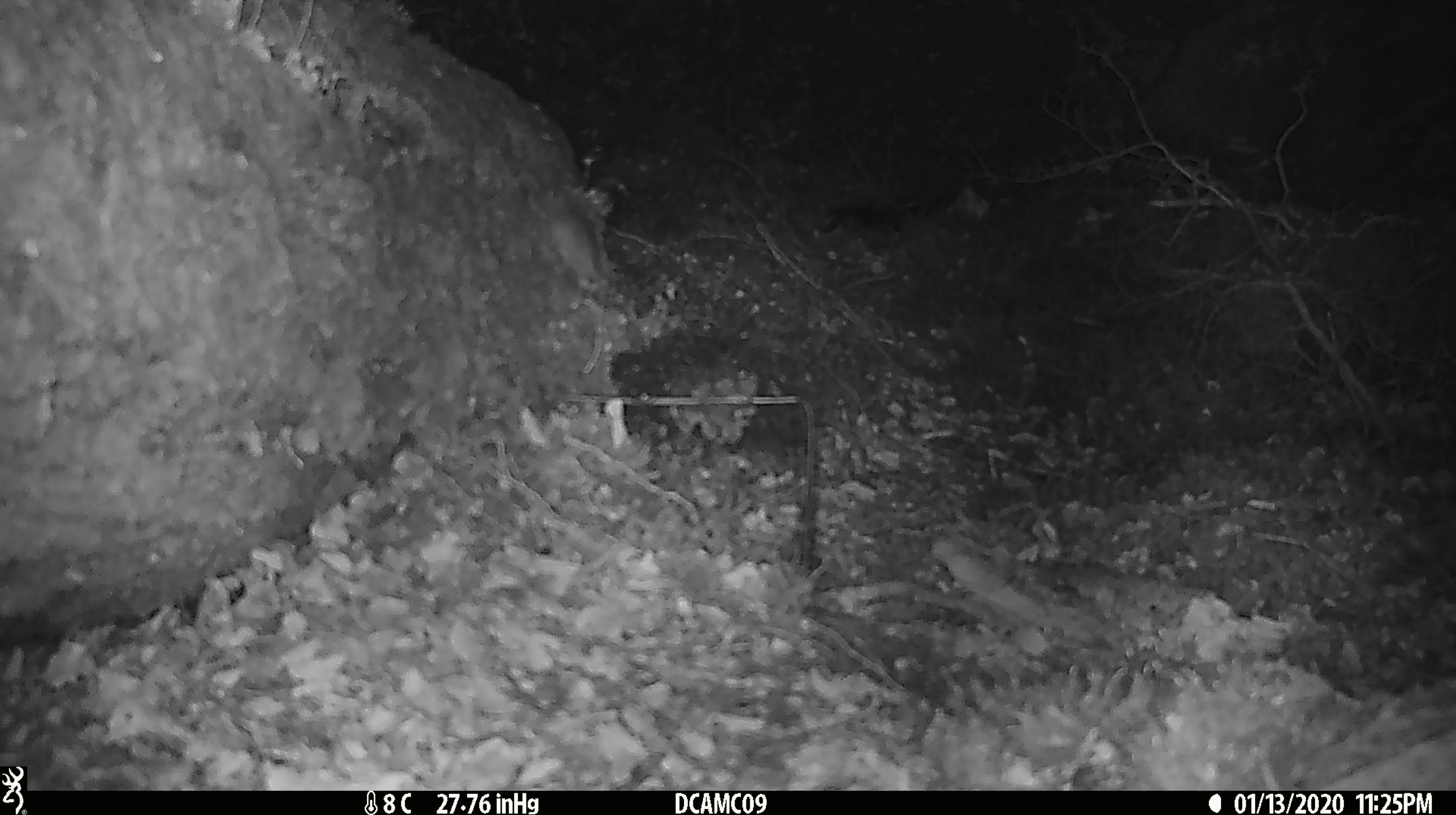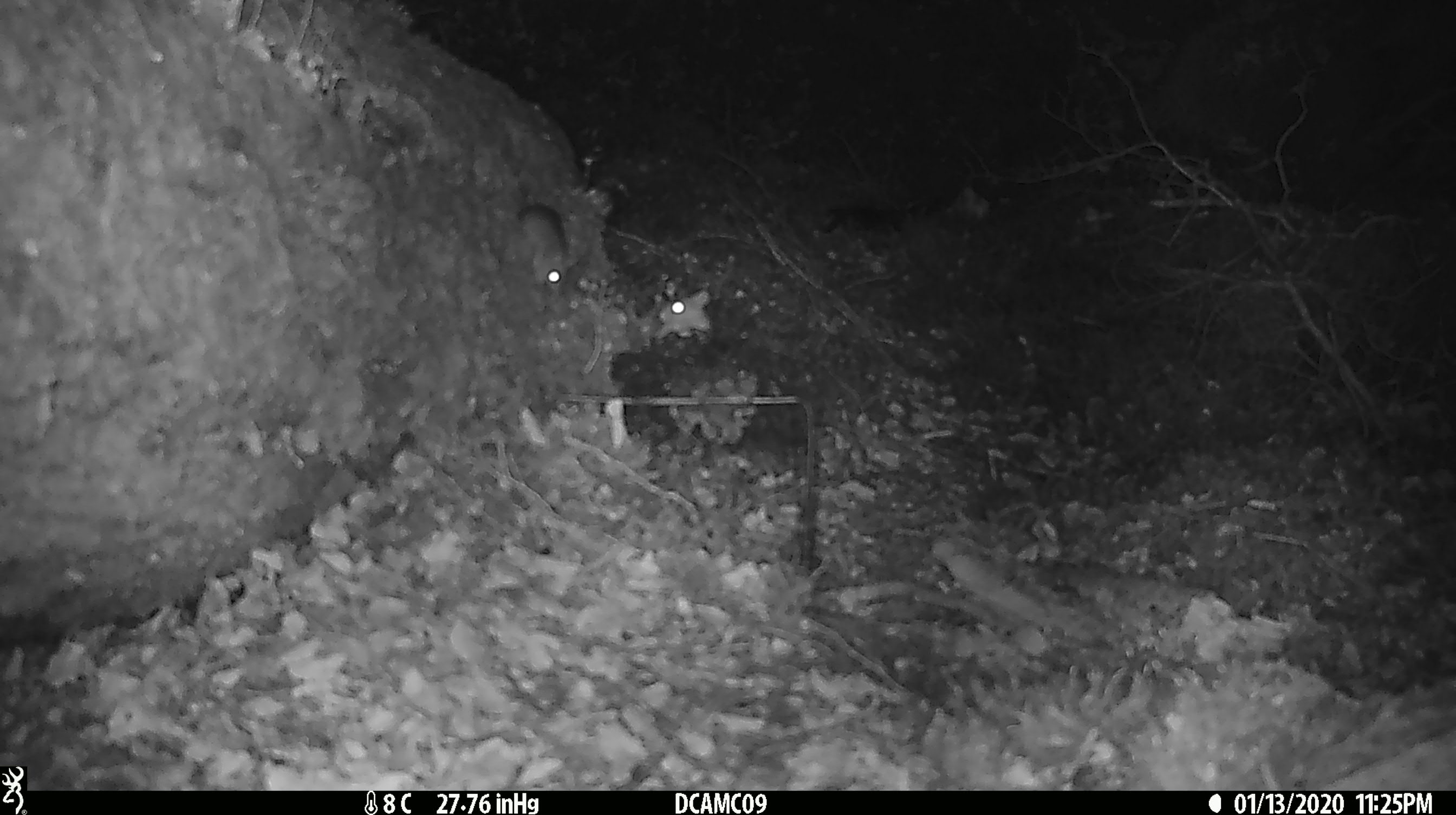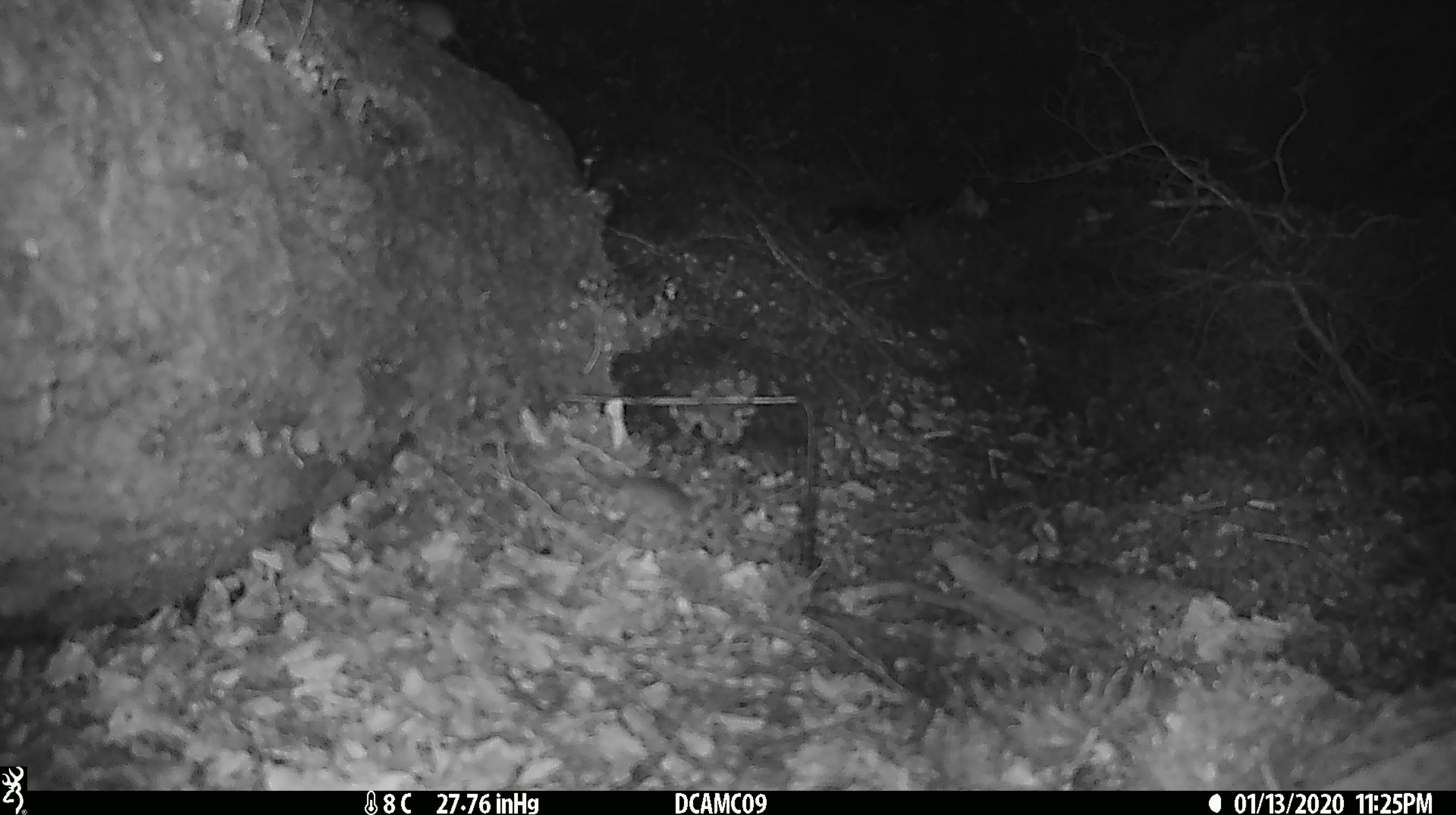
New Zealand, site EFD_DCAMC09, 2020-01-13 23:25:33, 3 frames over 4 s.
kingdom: Animalia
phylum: Chordata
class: Mammalia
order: Rodentia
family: Muridae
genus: Mus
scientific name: Mus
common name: mouse